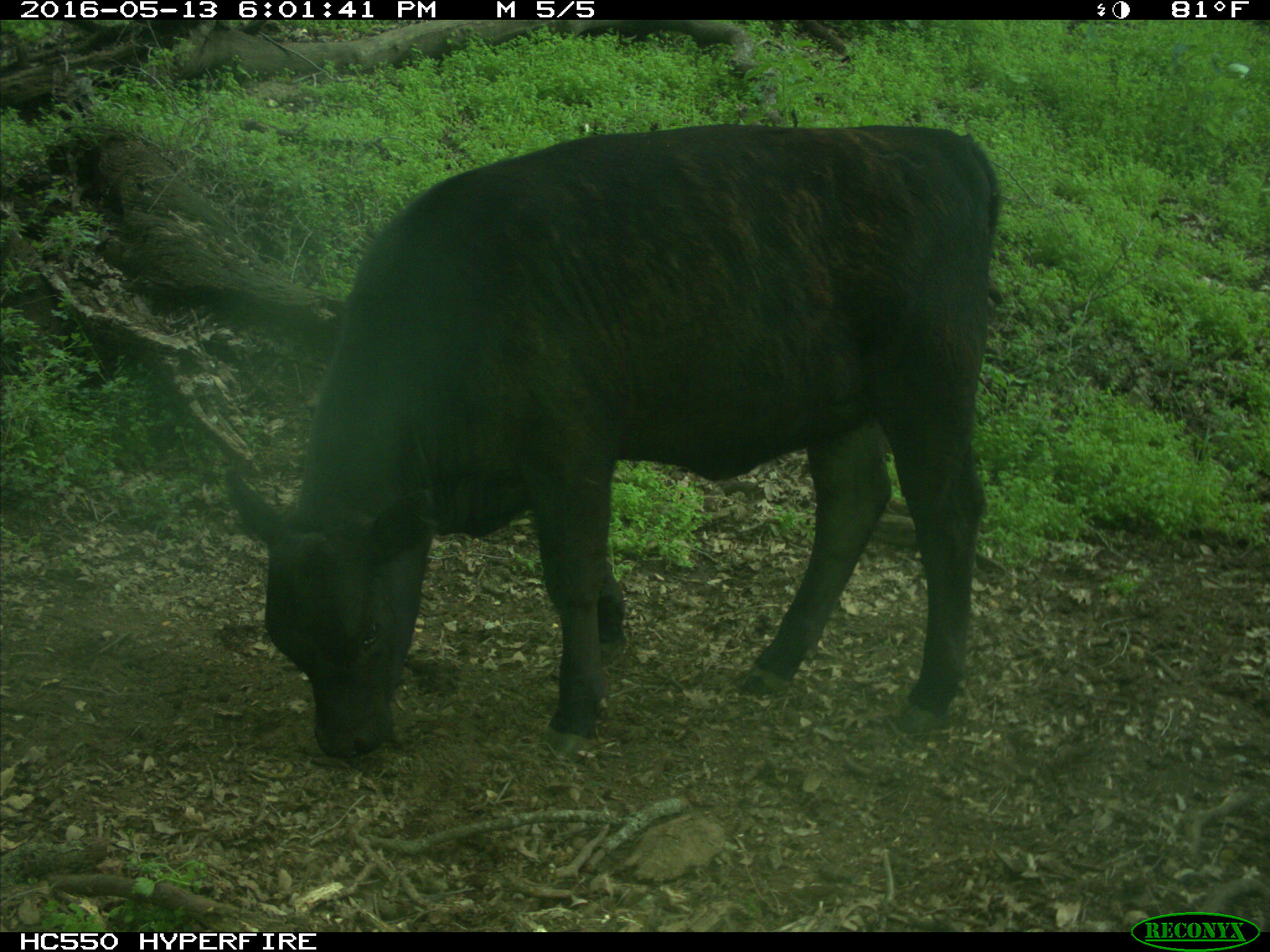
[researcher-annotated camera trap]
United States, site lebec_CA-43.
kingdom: Animalia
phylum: Chordata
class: Mammalia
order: Artiodactyla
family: Bovidae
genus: Bos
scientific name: Bos taurus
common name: domestic cow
Bos taurus (domestic cow).